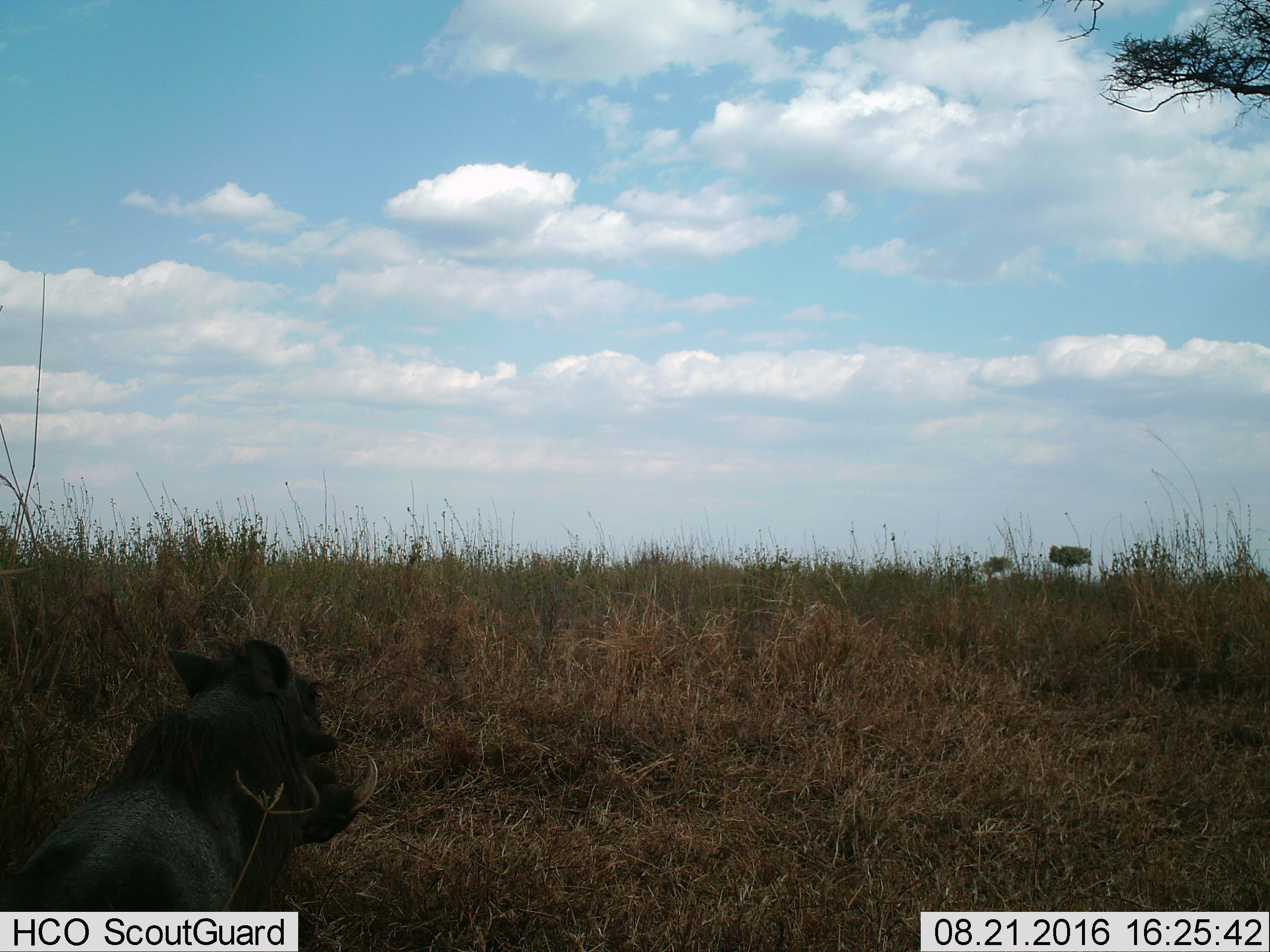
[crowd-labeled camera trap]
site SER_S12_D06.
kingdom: Animalia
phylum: Chordata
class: Mammalia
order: Artiodactyla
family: Suidae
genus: Phacochoerus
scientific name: Phacochoerus africanus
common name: warthog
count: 1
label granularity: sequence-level